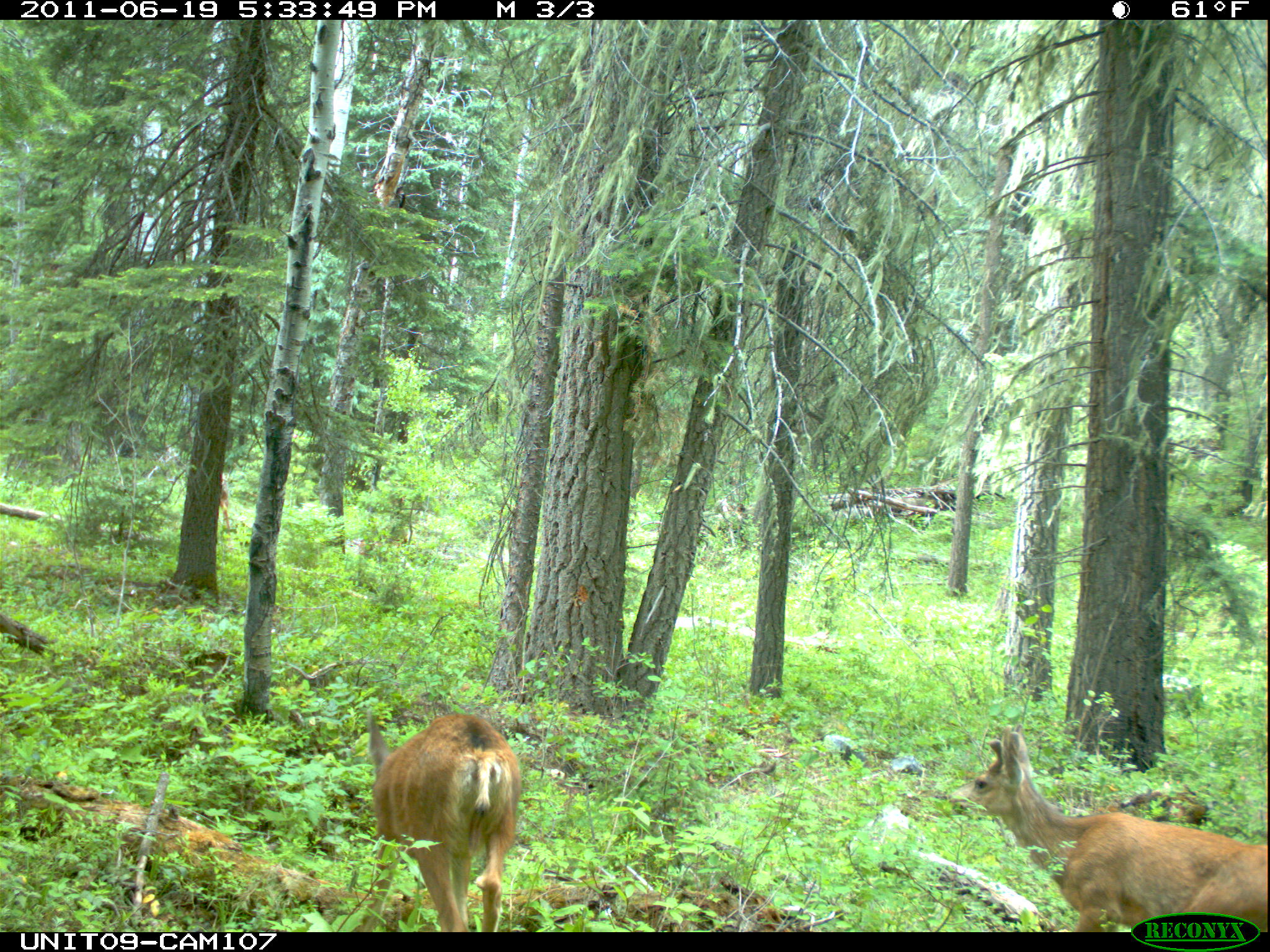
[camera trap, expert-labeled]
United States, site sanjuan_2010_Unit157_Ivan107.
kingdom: Animalia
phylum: Chordata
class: Mammalia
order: Artiodactyla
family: Cervidae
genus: Odocoileus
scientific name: Odocoileus hemionus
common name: mule deer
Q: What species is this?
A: Odocoileus hemionus (mule deer).